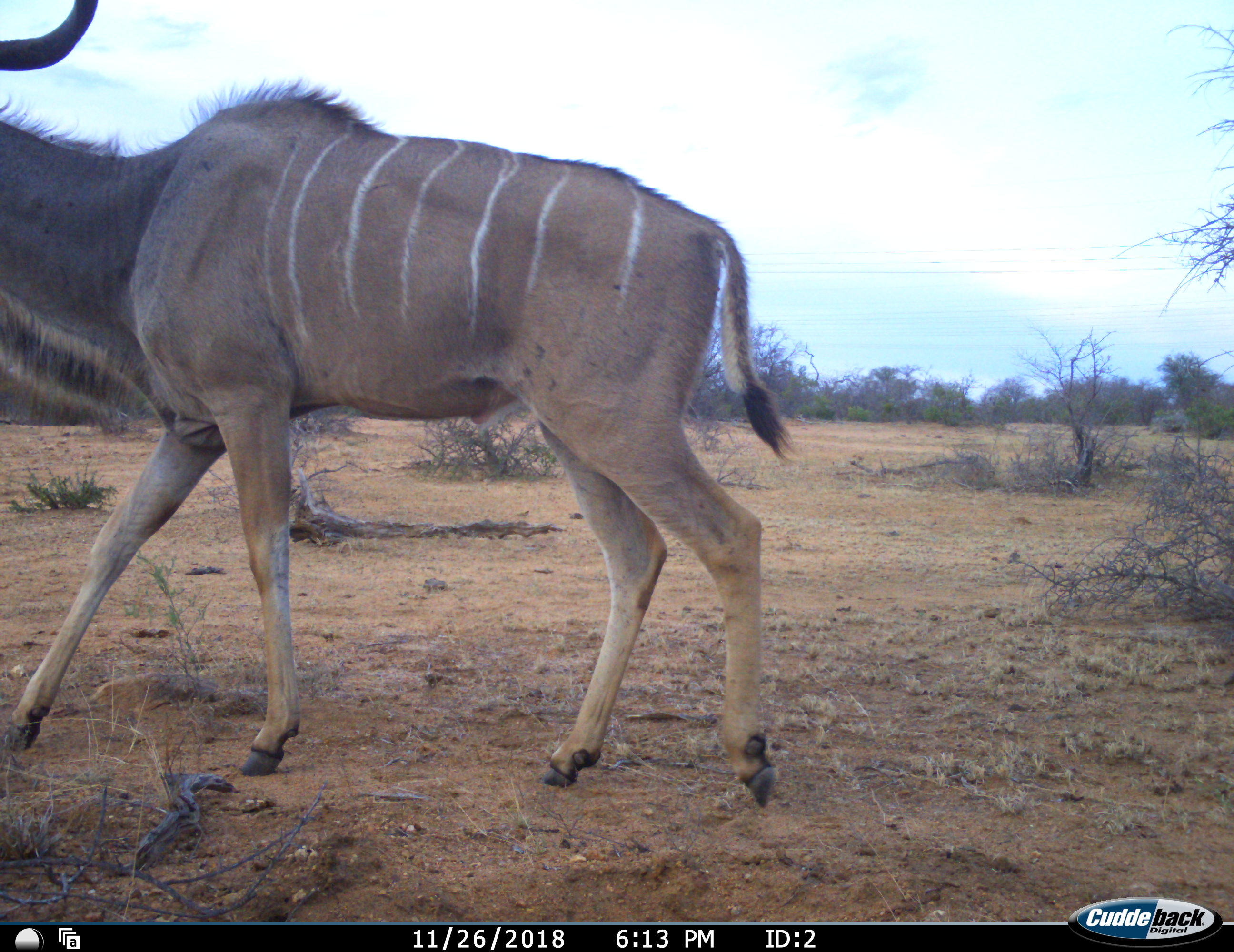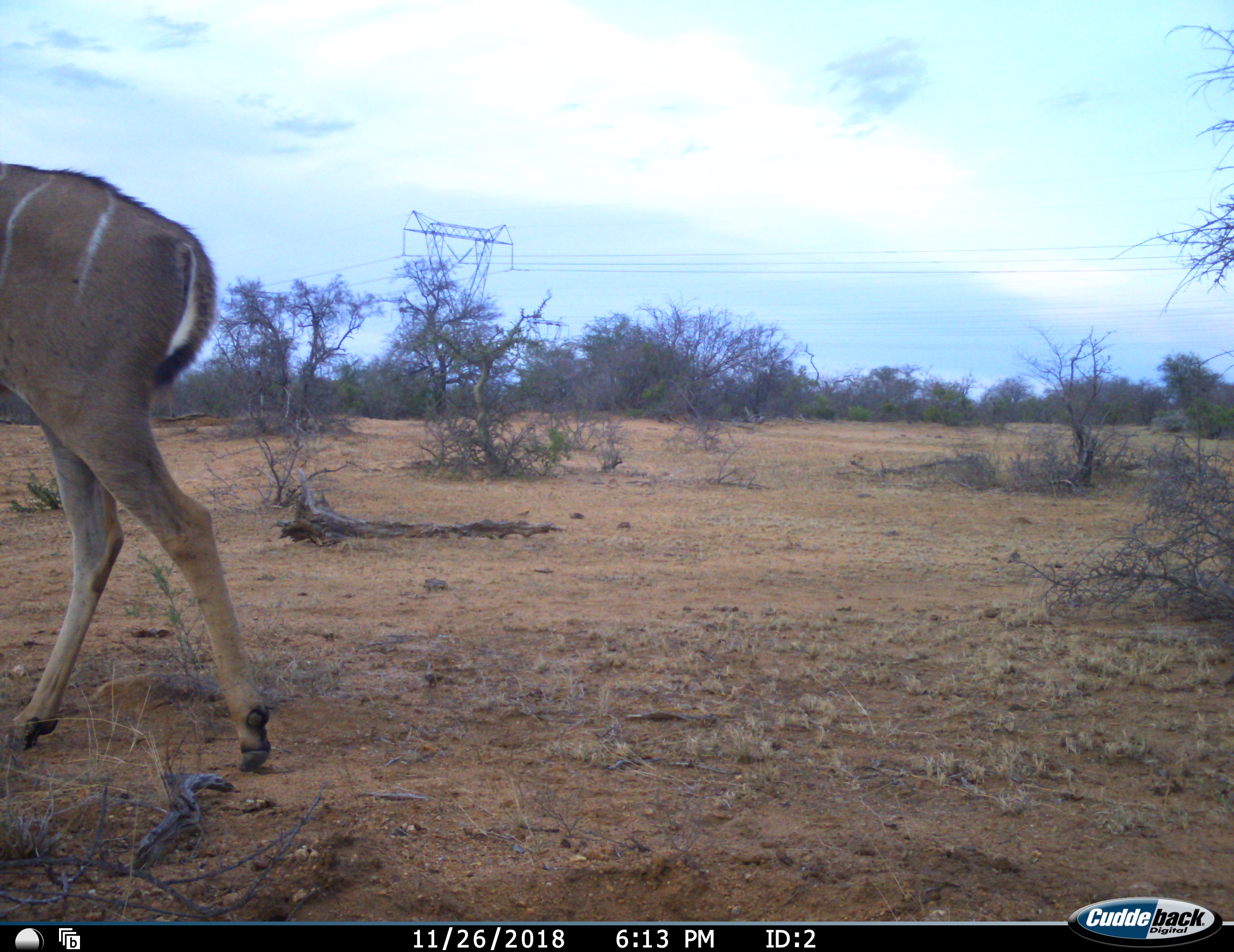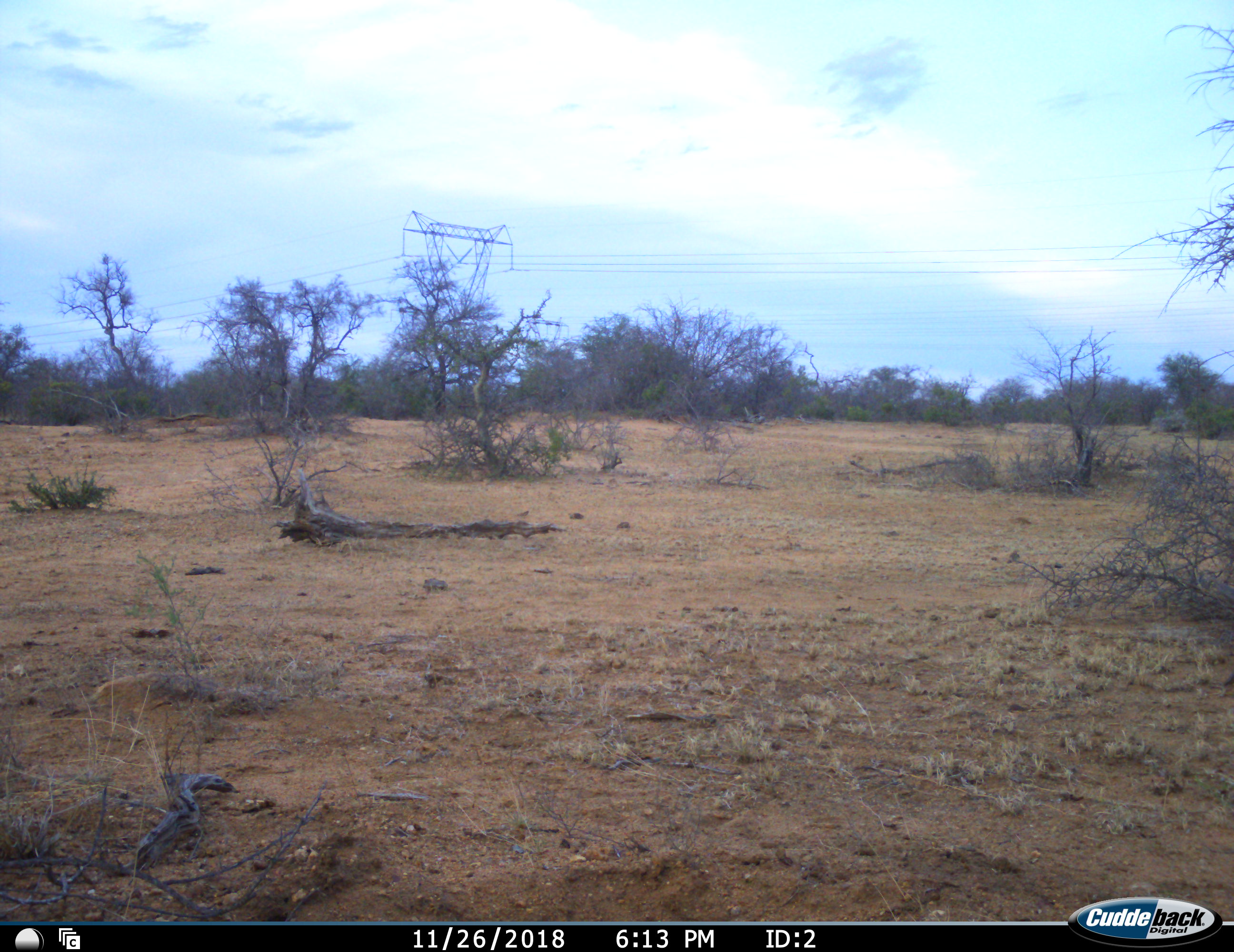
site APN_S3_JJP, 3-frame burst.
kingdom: Animalia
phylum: Chordata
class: Mammalia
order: Artiodactyla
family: Bovidae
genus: Tragelaphus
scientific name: Tragelaphus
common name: kudu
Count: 1.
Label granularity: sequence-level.